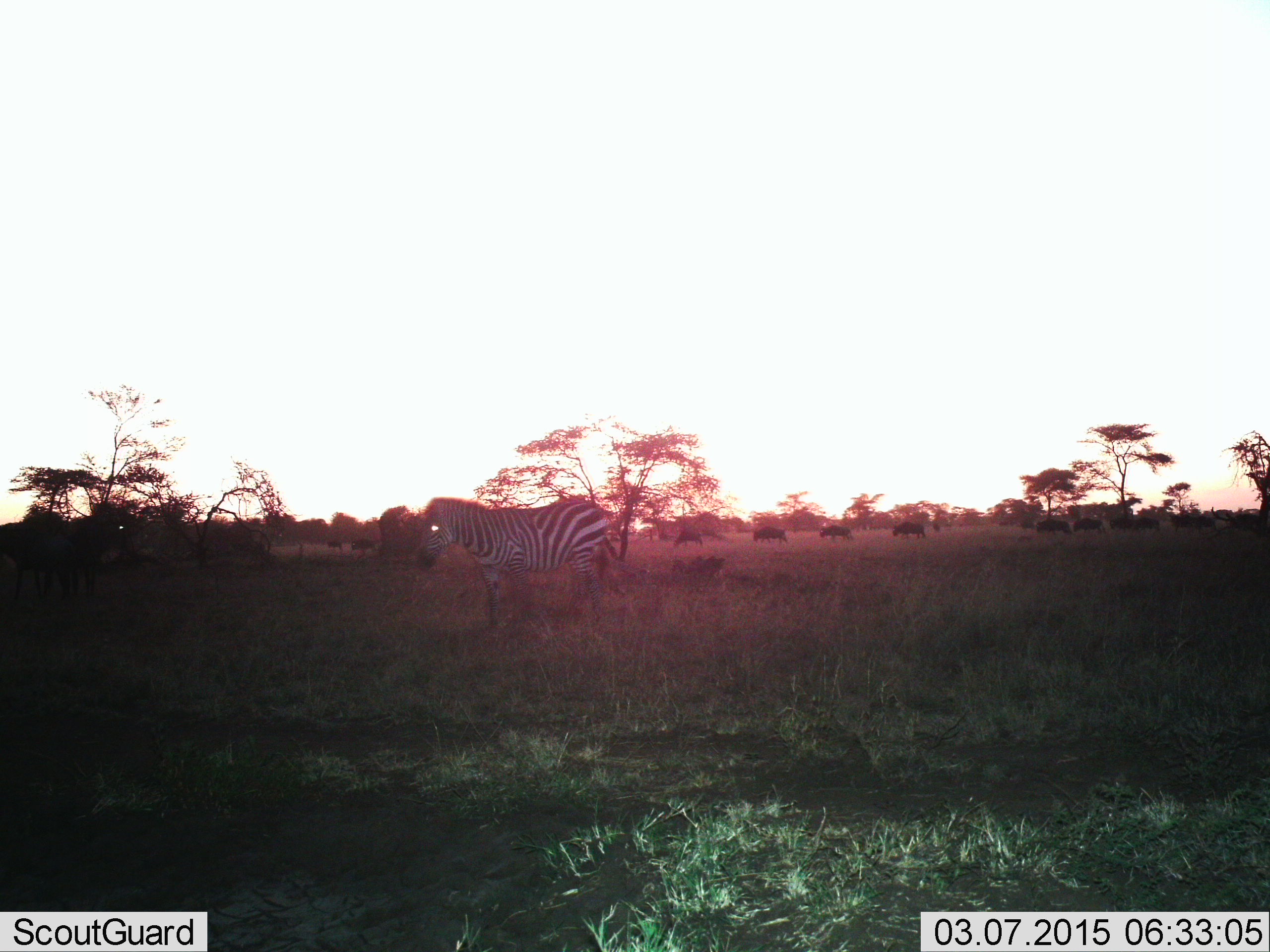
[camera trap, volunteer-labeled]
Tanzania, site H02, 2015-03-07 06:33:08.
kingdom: Animalia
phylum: Chordata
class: Mammalia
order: Artiodactyla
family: Bovidae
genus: Connochaetes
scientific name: Connochaetes taurinus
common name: blue wildebeest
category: wildebeest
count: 11-50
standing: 33%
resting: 0%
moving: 56%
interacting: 0%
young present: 0%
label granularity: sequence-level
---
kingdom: Animalia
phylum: Chordata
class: Mammalia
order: Perissodactyla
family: Equidae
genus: Equus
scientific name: Equus quagga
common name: plains zebra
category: zebra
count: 1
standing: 71%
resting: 0%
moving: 36%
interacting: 0%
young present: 0%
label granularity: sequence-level